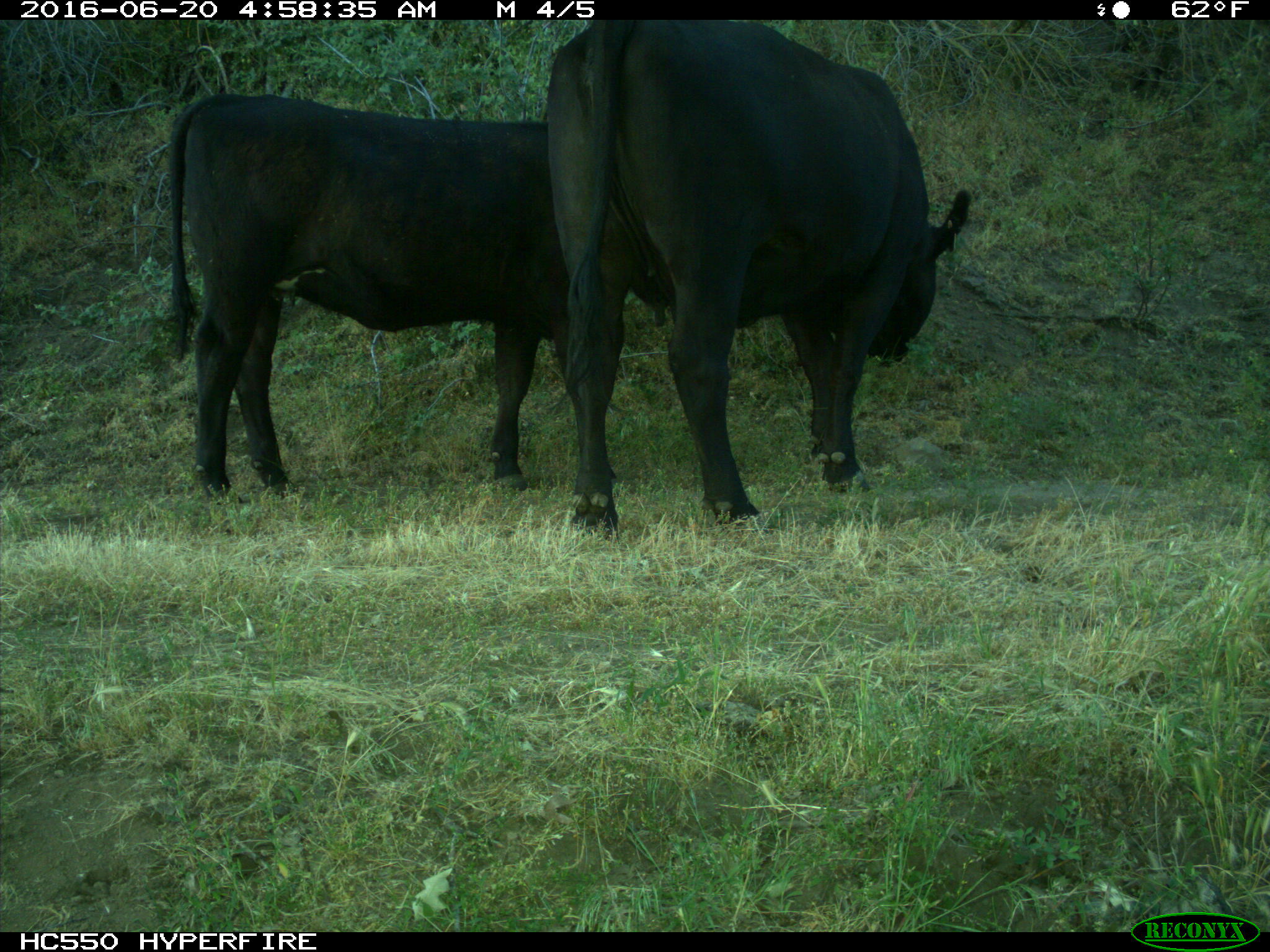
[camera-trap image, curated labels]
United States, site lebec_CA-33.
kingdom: Animalia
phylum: Chordata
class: Mammalia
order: Artiodactyla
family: Bovidae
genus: Bos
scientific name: Bos taurus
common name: domestic cow